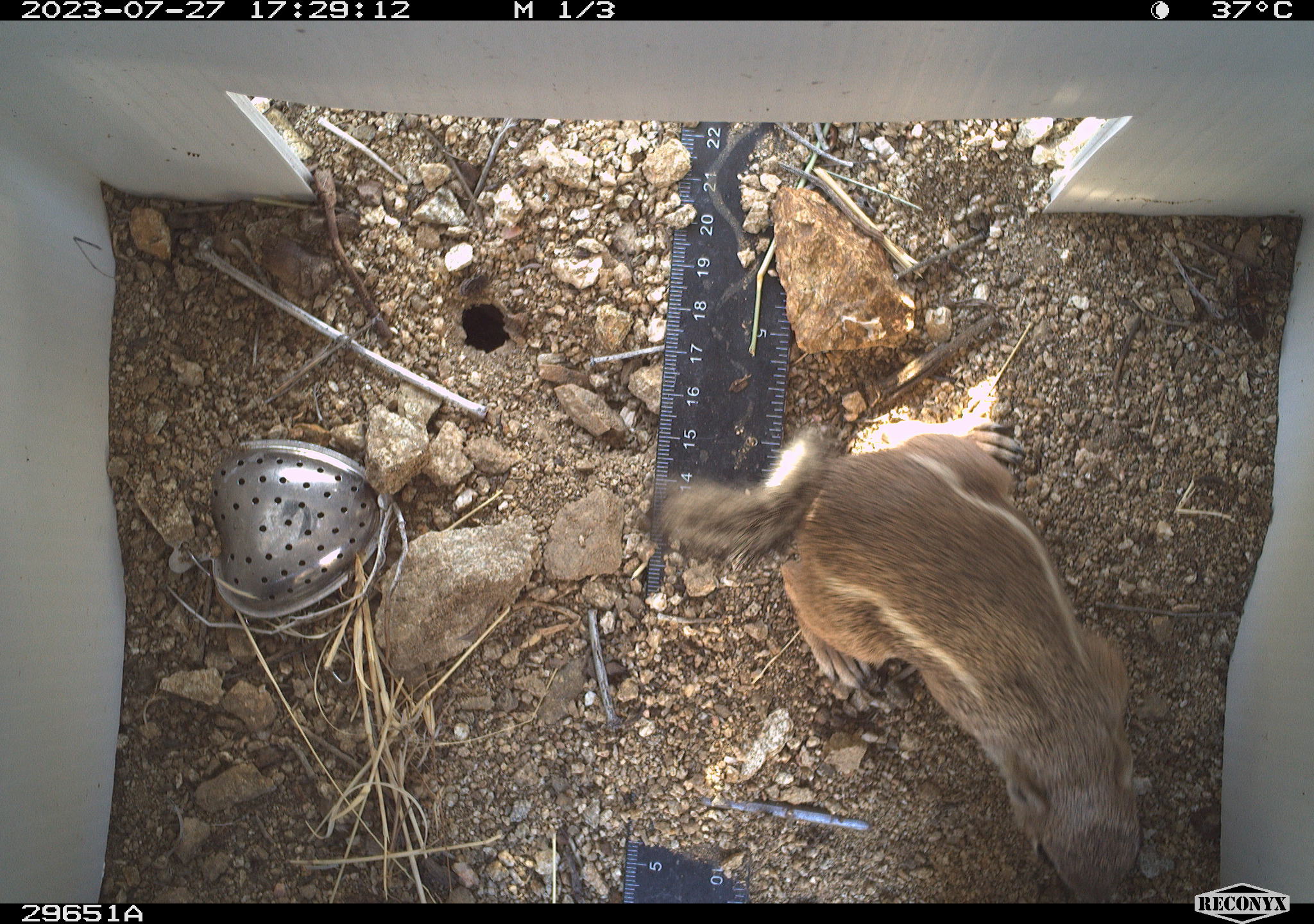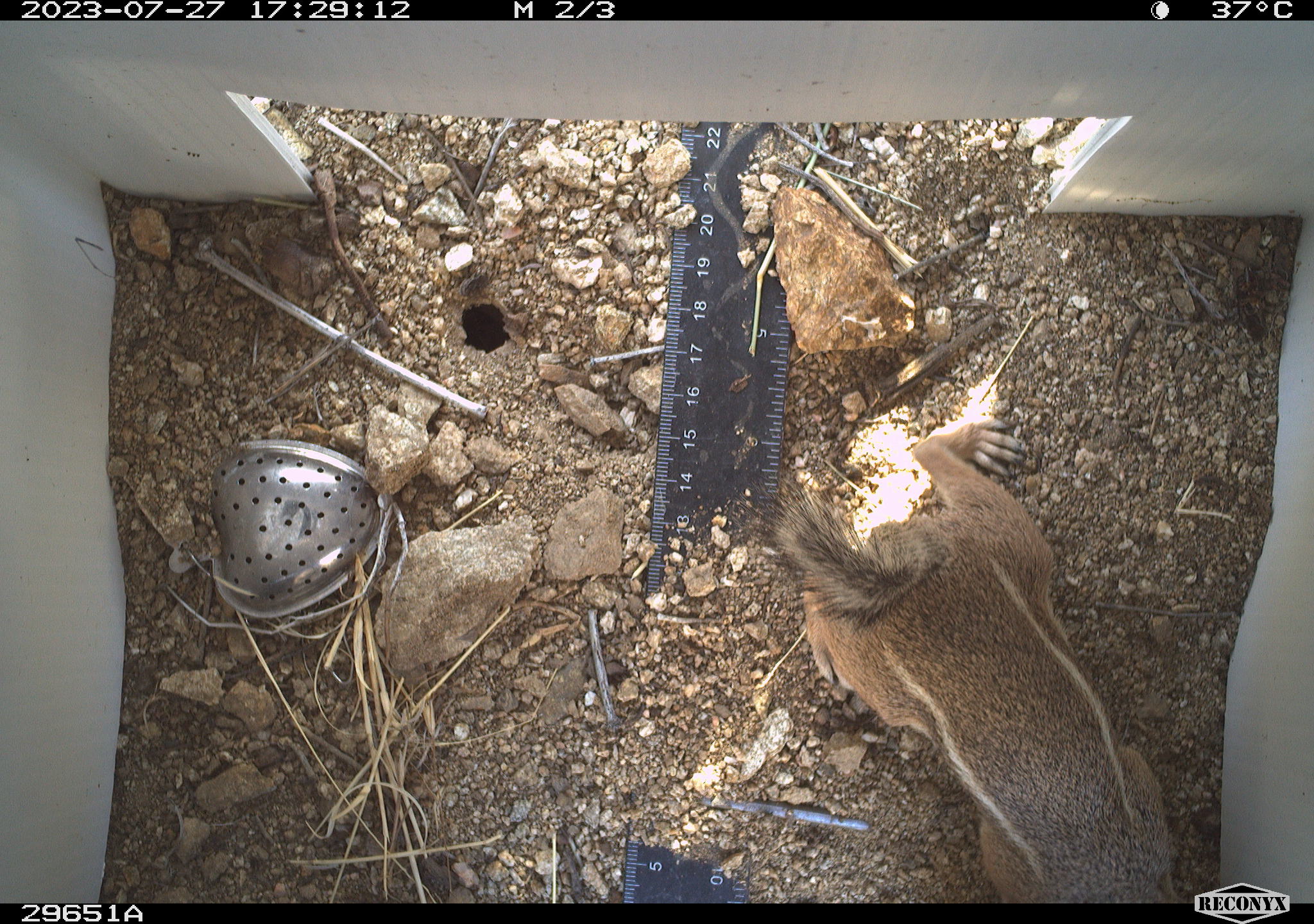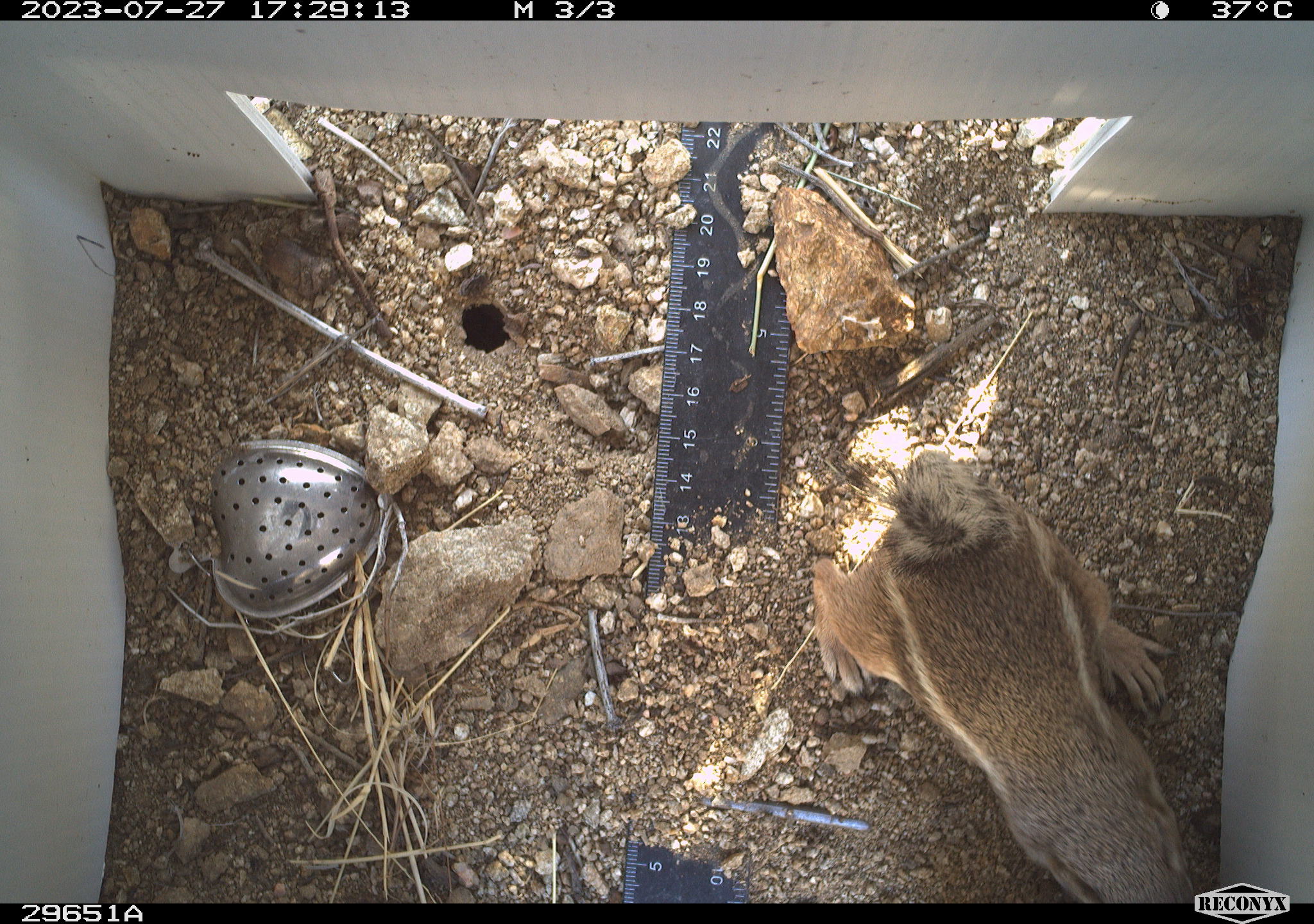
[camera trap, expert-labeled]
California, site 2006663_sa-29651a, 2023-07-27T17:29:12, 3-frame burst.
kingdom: Animalia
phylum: Chordata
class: Mammalia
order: Rodentia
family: Sciuridae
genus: Ammospermophilus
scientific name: Ammospermophilus leucurus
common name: white-tailed antelope squirrel